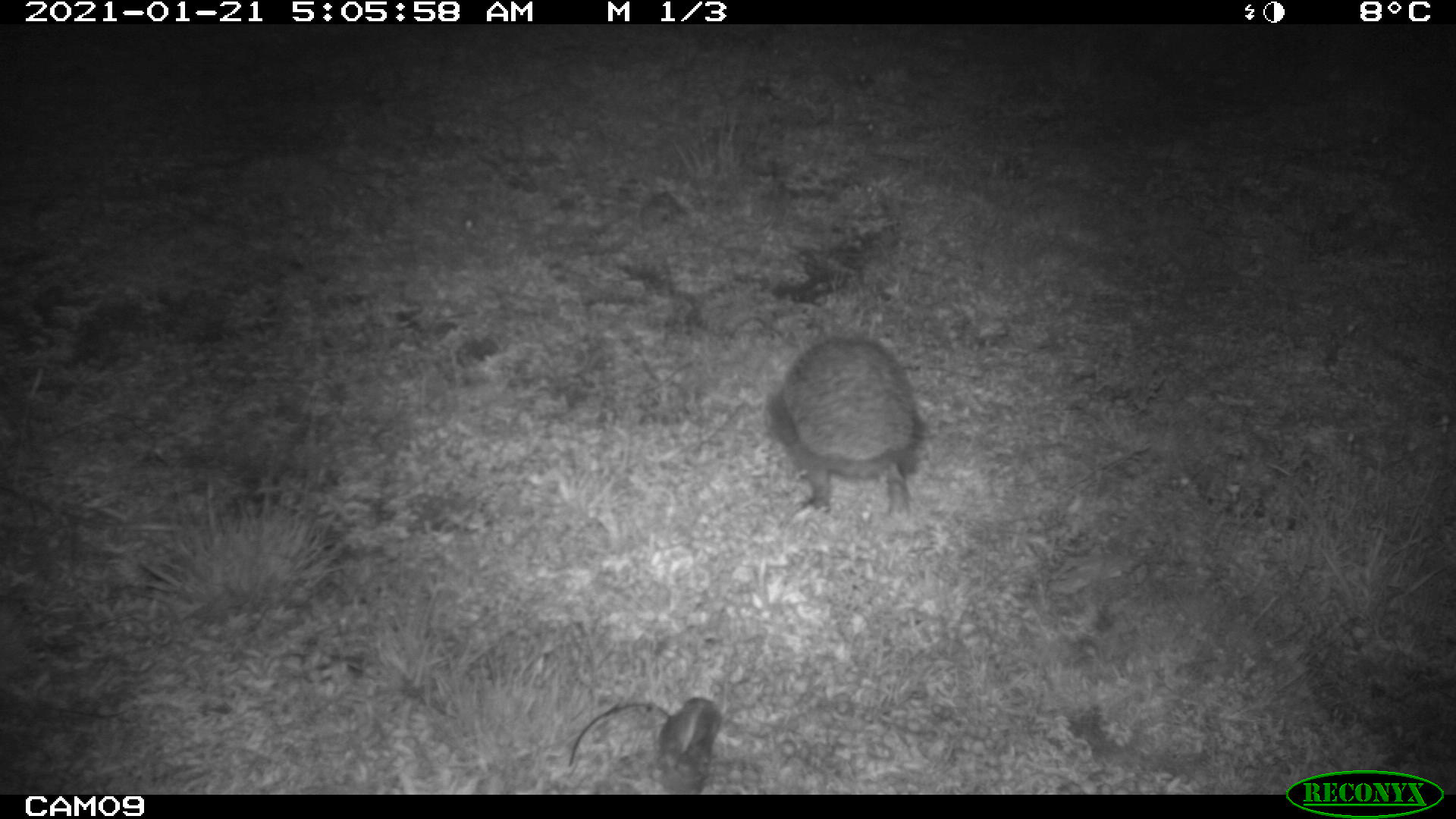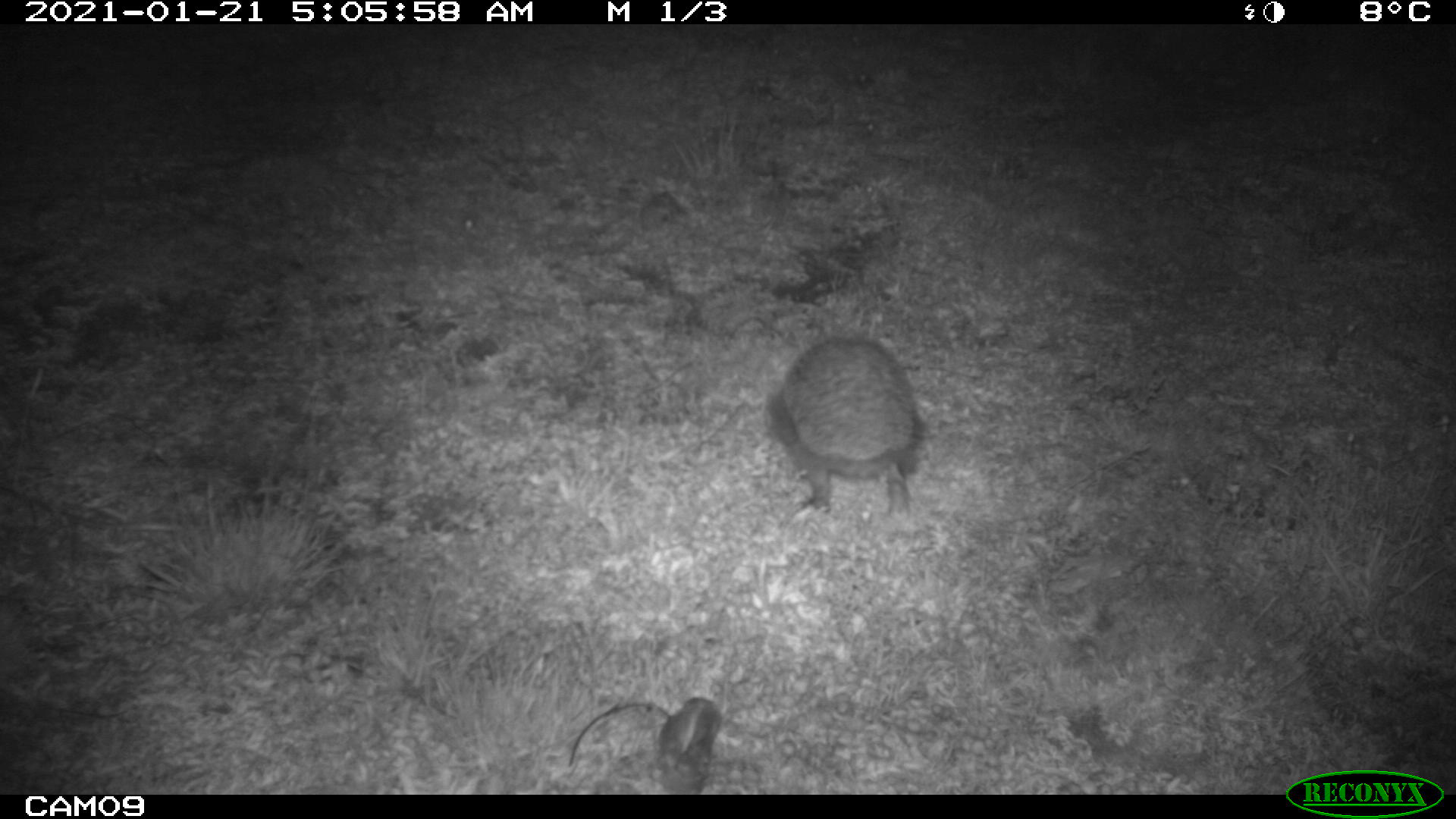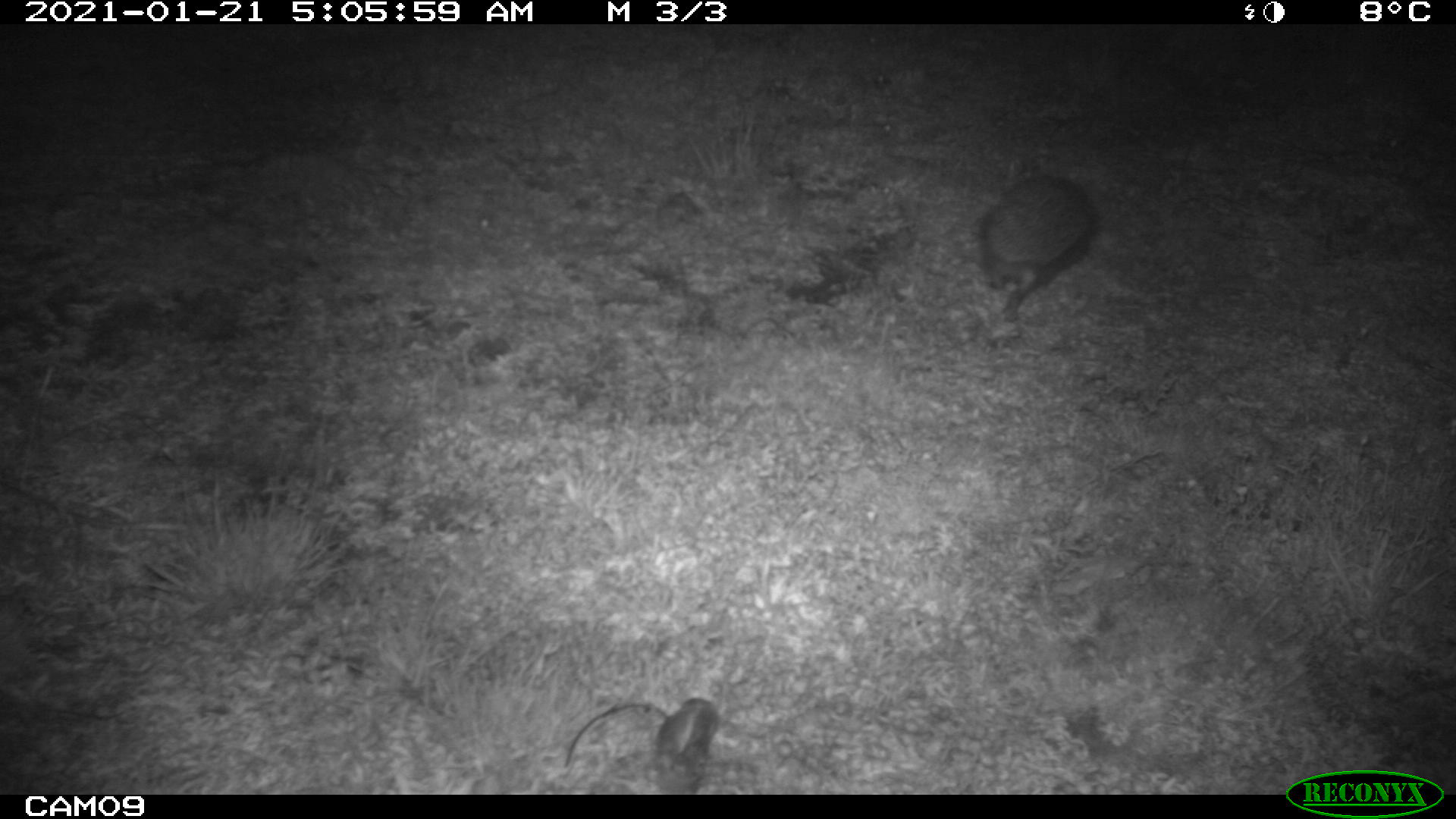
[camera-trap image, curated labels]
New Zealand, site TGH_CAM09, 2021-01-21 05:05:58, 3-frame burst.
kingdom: Animalia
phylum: Chordata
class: Mammalia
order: Eulipotyphla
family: Erinaceidae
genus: Erinaceus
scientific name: Erinaceus europaeus europaeus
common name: european hedgehog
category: hedgehog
Hedgehog (european hedgehog) (Erinaceus europaeus europaeus).